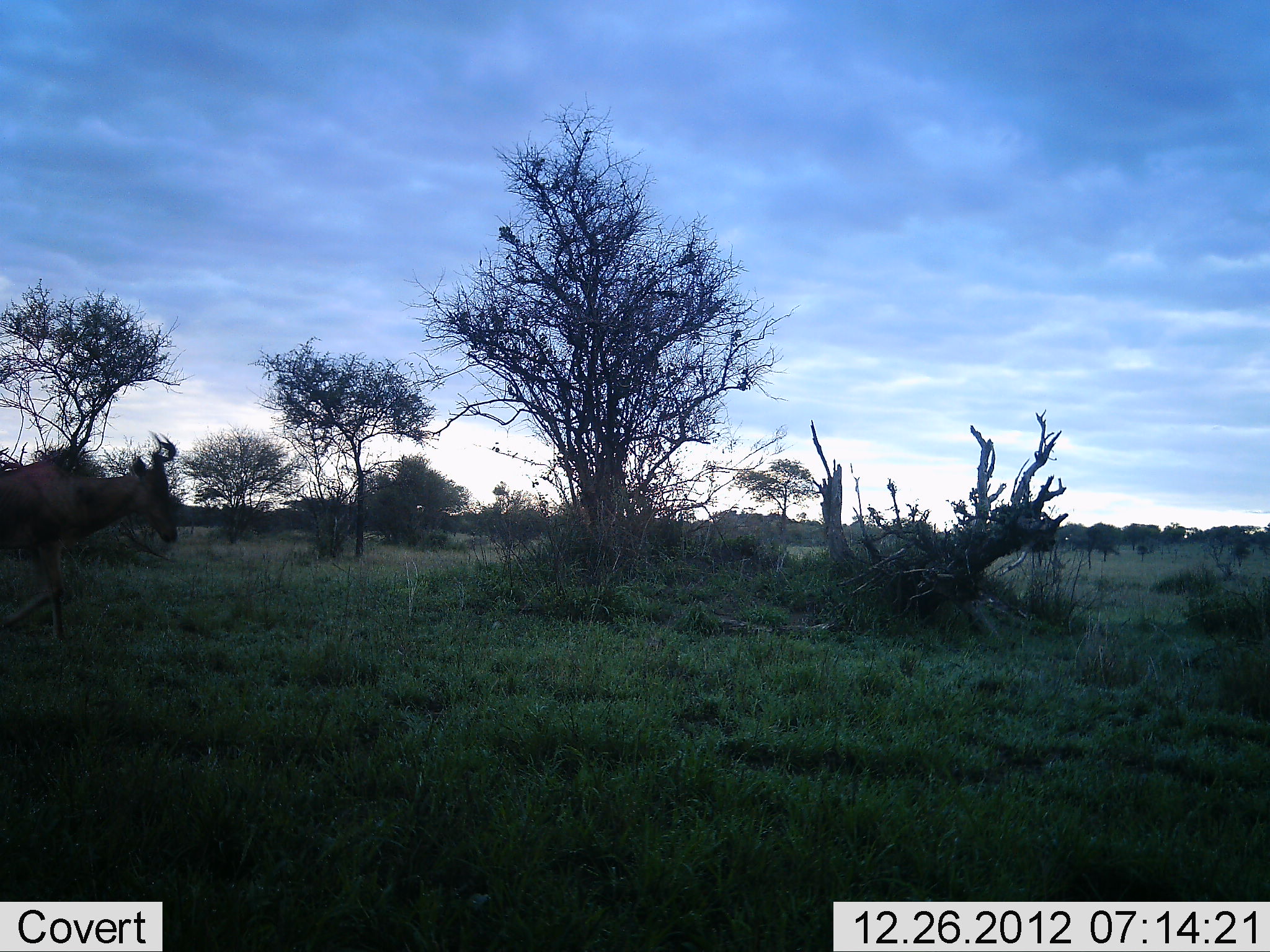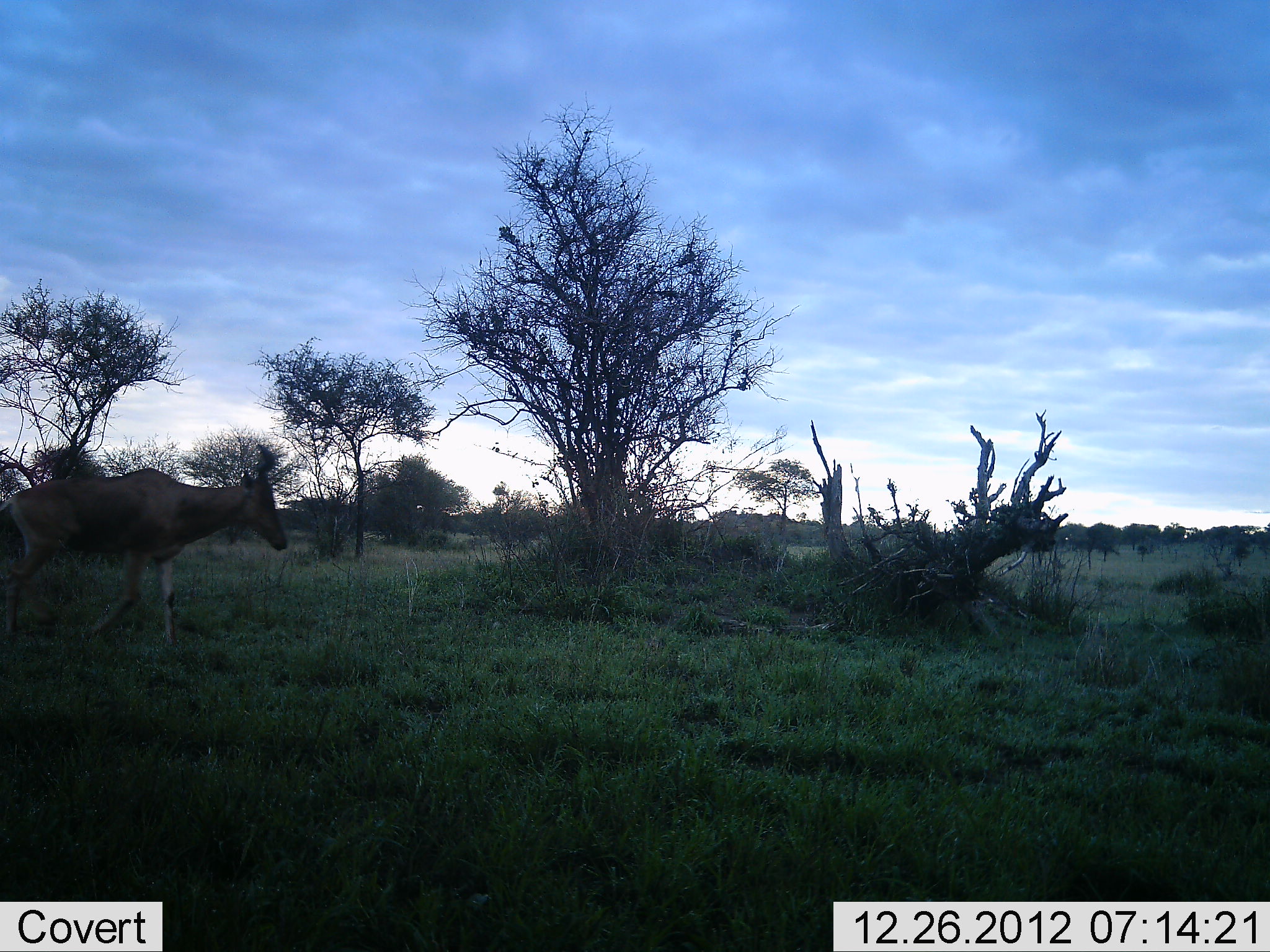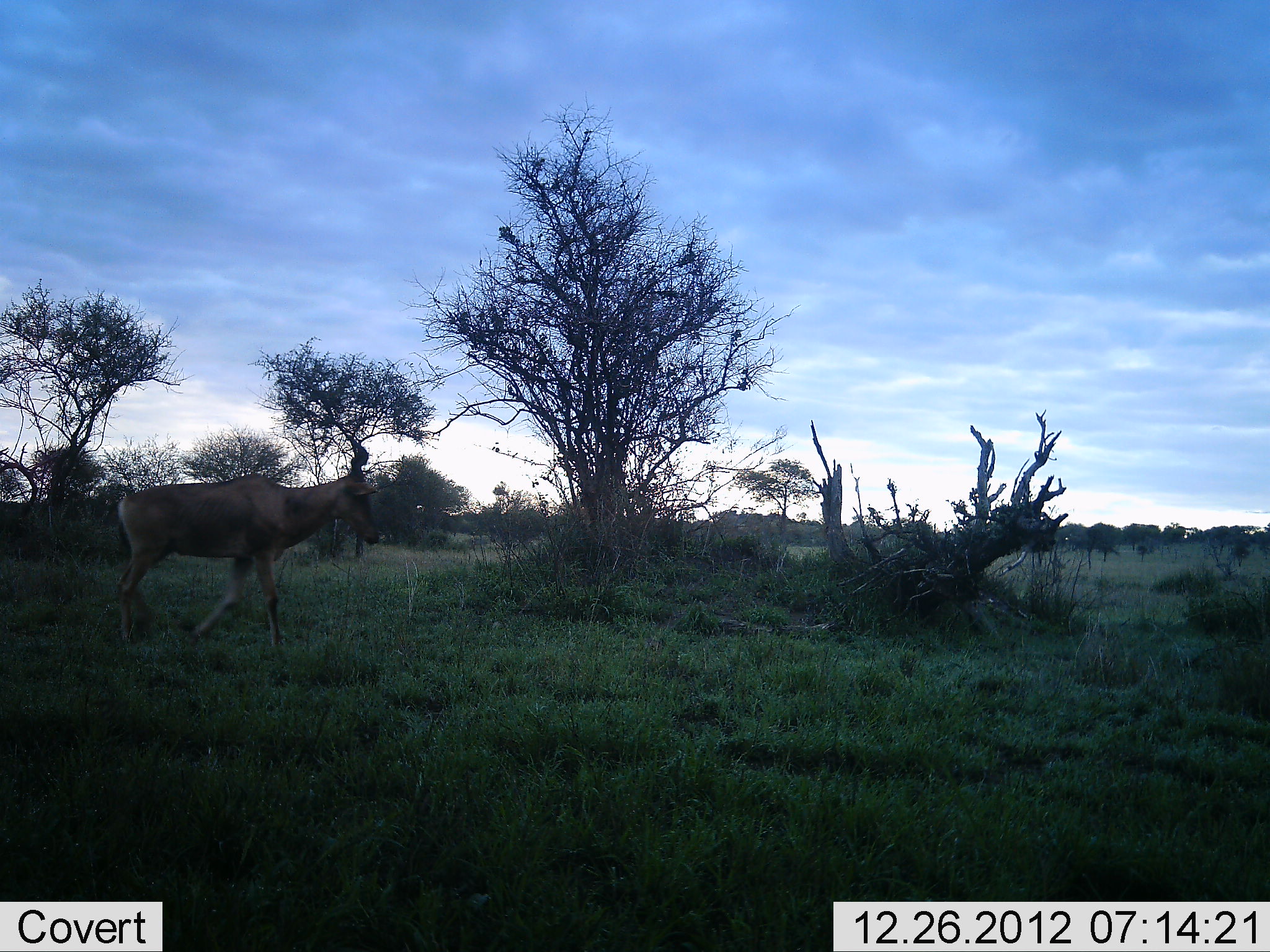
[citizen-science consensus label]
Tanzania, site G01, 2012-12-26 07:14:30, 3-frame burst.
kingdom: Animalia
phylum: Chordata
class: Mammalia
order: Artiodactyla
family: Bovidae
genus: Alcelaphus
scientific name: Alcelaphus buselaphus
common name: hartebeest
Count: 1.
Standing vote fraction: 0%.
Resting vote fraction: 0%.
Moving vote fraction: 100%.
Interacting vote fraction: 0%.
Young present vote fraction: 0%.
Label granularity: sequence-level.